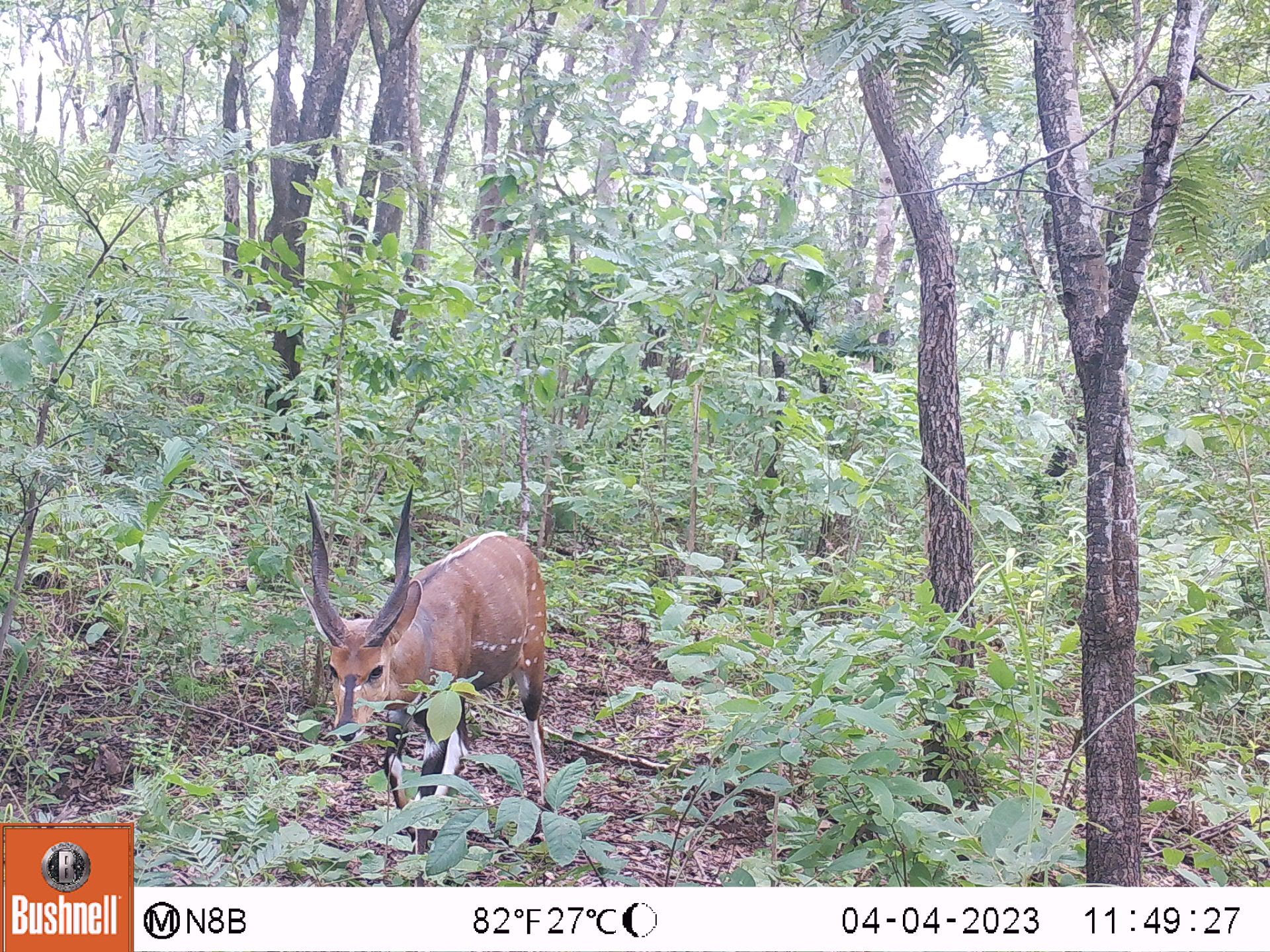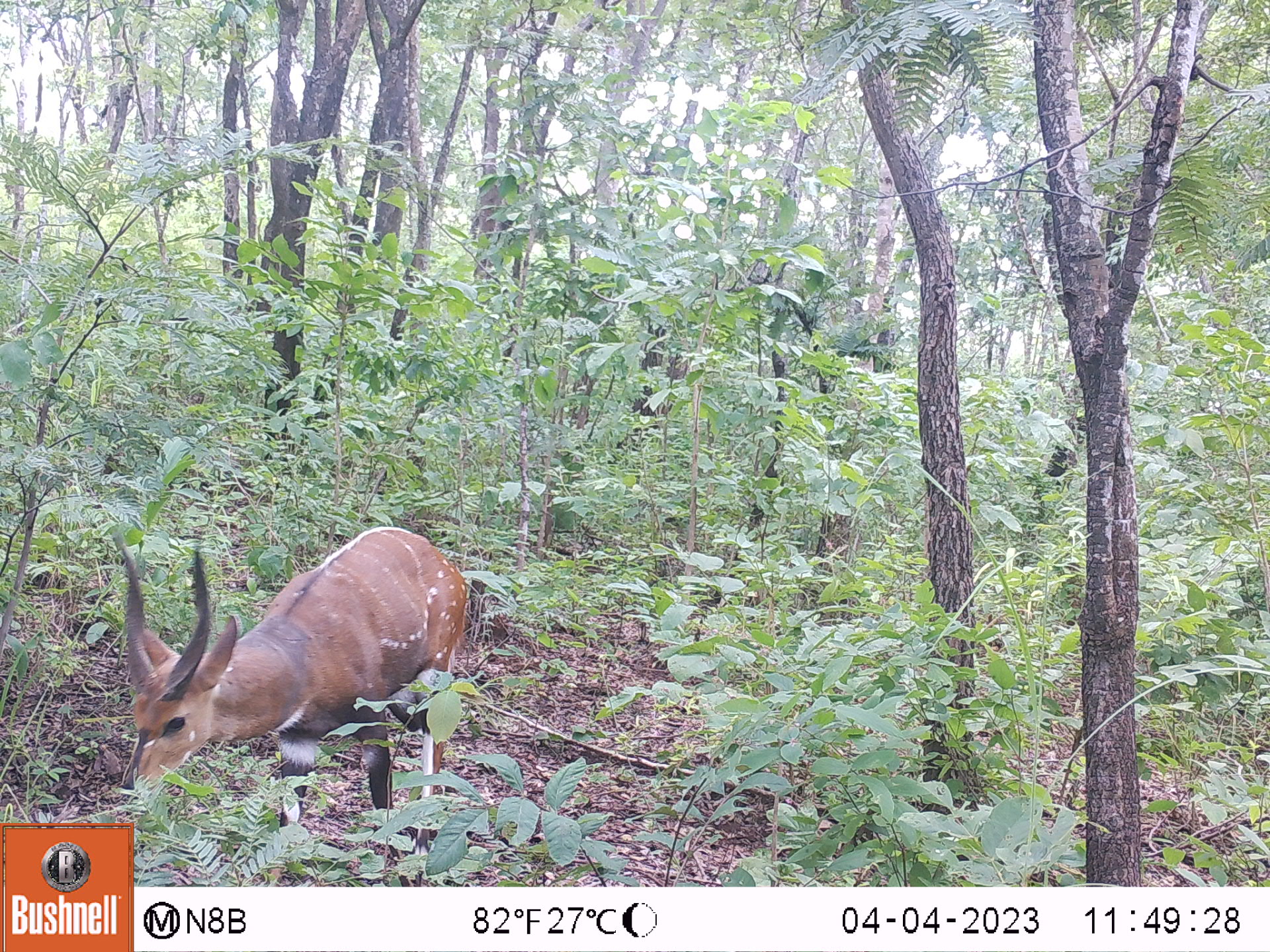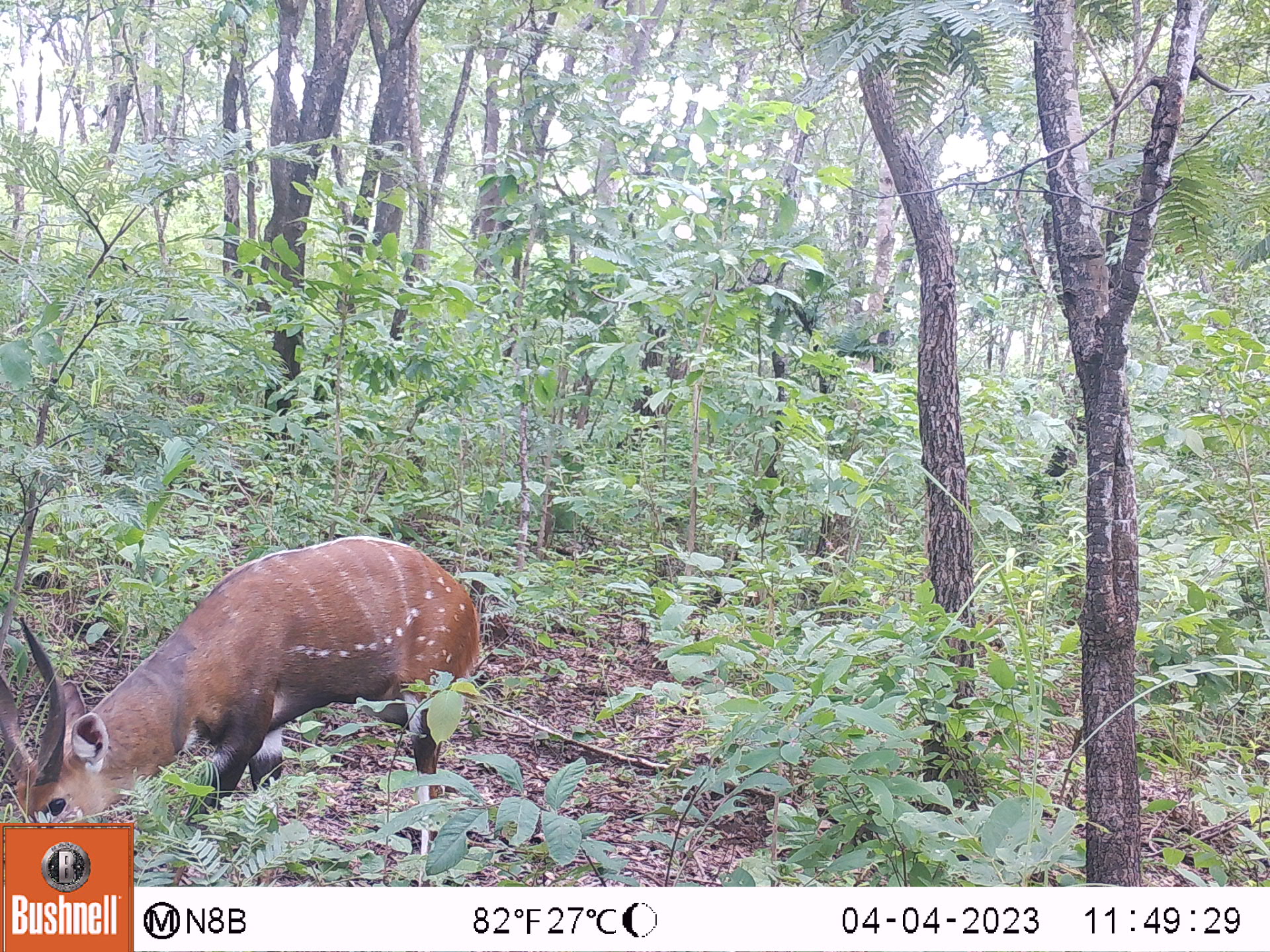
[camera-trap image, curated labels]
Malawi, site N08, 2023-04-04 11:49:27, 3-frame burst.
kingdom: Animalia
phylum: Chordata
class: Mammalia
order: Artiodactyla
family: Bovidae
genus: Tragelaphus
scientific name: Tragelaphus sylvaticus sylvaticus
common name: cape bushbuck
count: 1